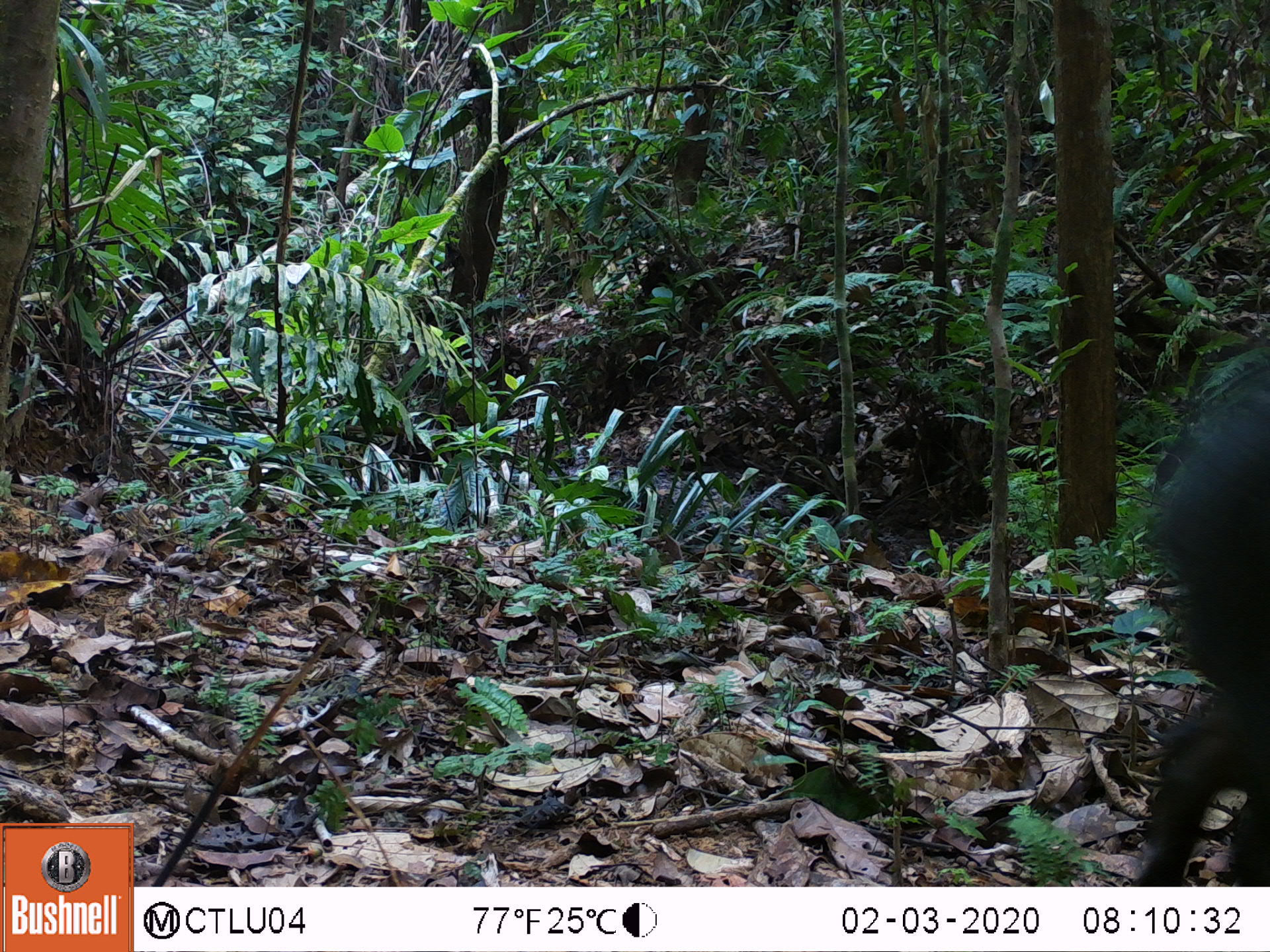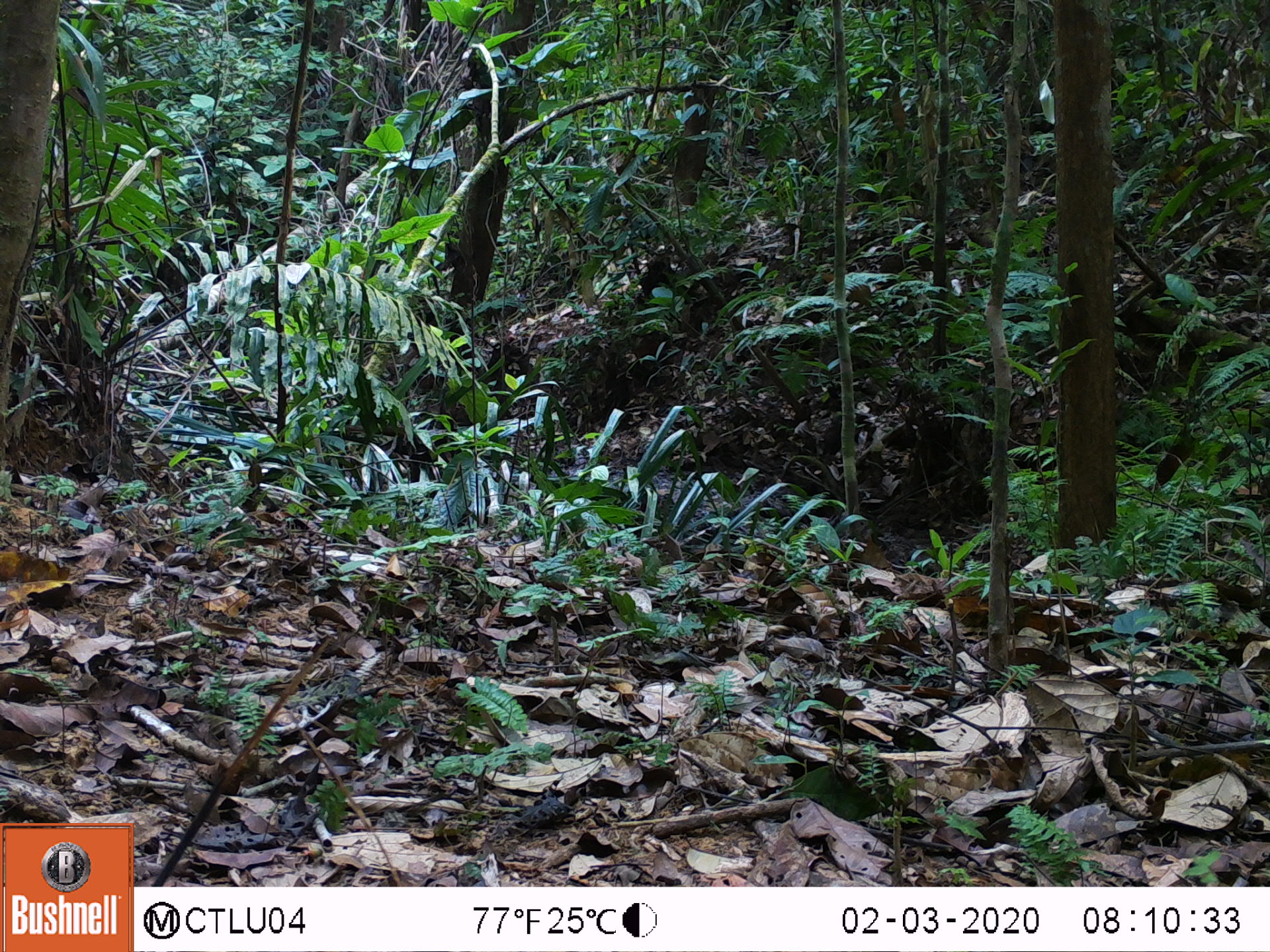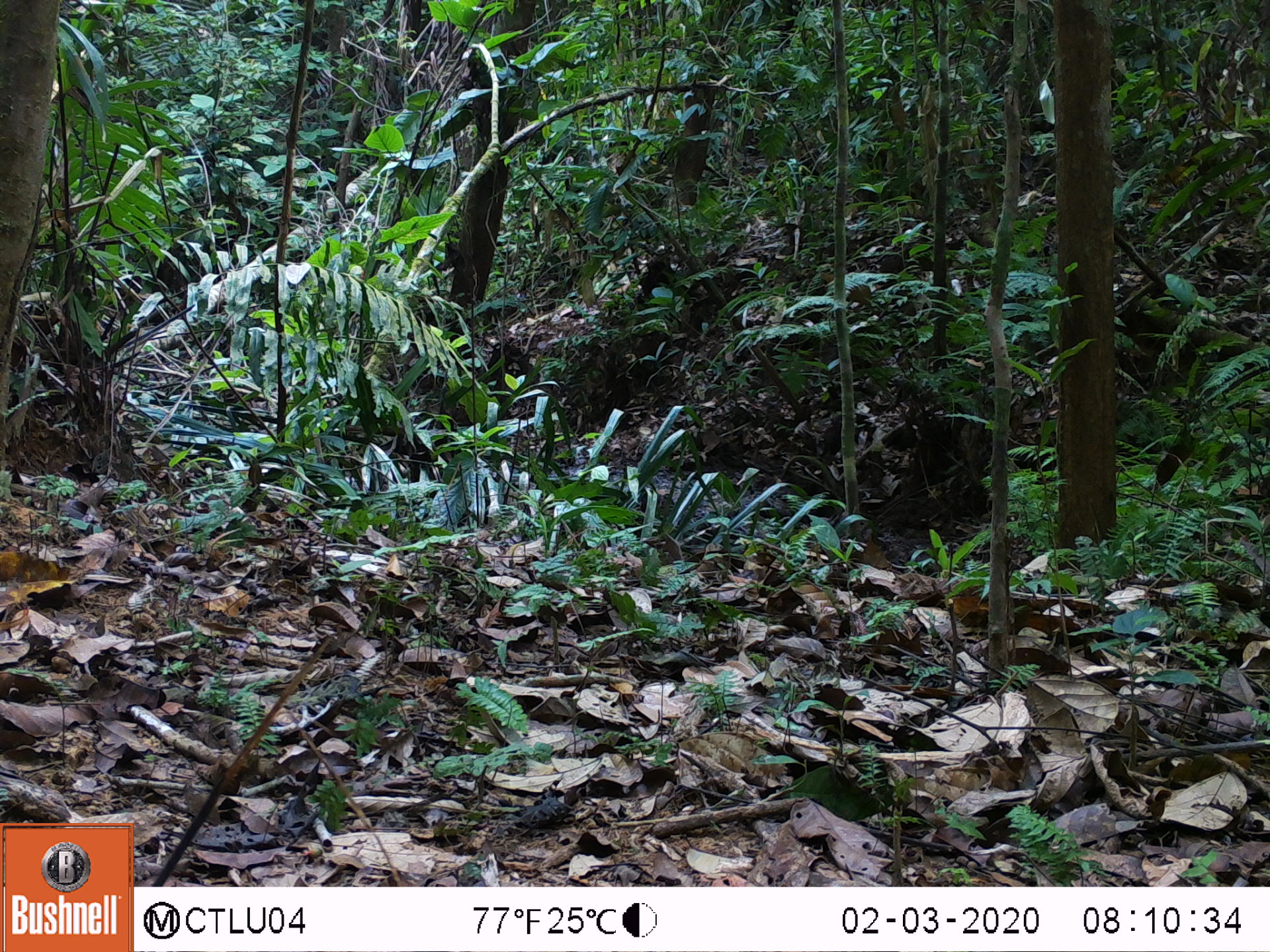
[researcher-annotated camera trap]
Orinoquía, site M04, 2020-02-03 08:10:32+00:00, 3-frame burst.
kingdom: Animalia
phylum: Chordata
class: Mammalia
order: Artiodactyla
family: Tayassuidae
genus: Pecari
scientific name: Pecari tajacu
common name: collared peccary